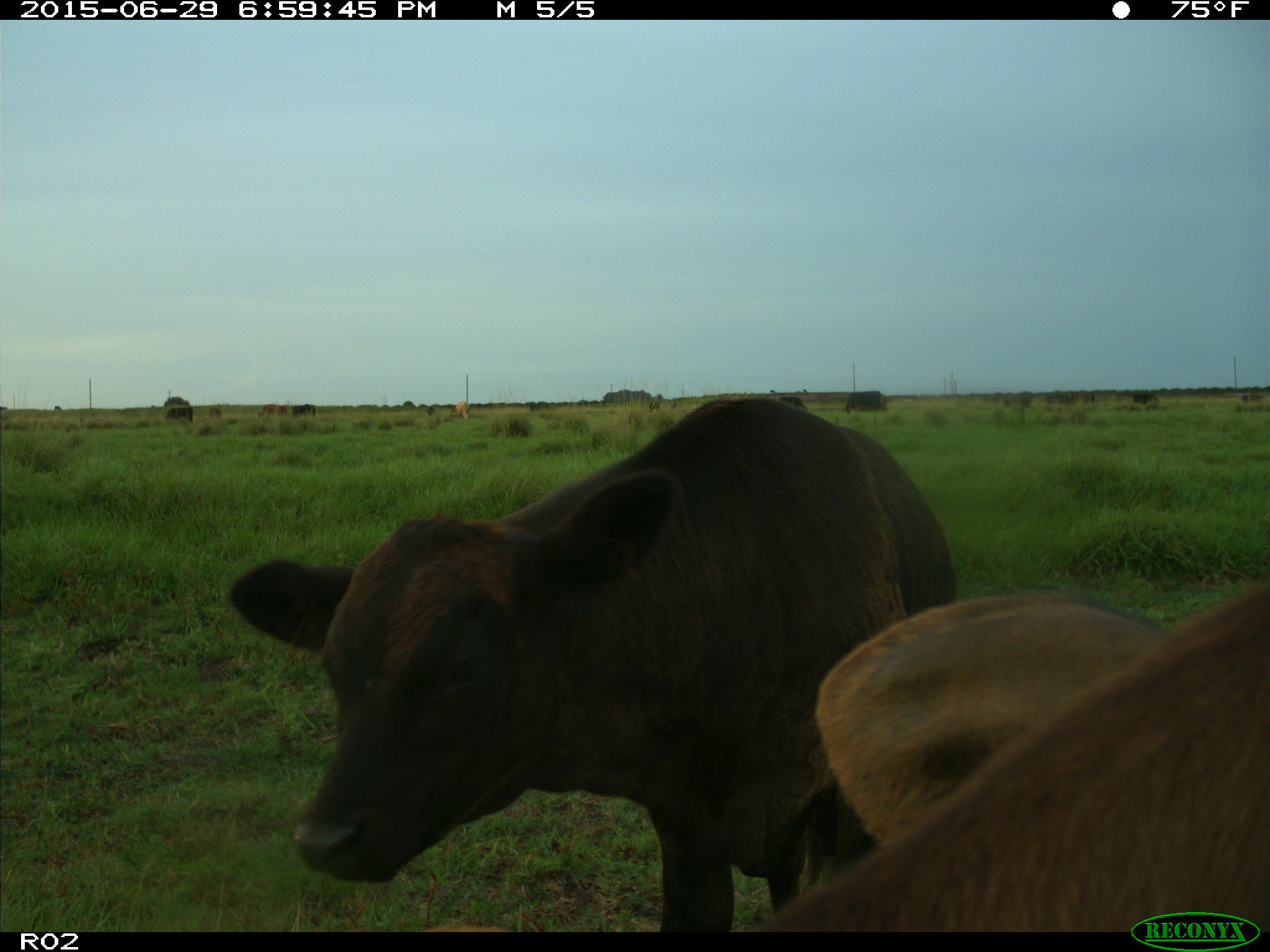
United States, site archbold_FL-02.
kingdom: Animalia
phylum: Chordata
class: Mammalia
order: Artiodactyla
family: Bovidae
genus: Bos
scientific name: Bos taurus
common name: domestic cow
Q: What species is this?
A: Bos taurus (domestic cow).